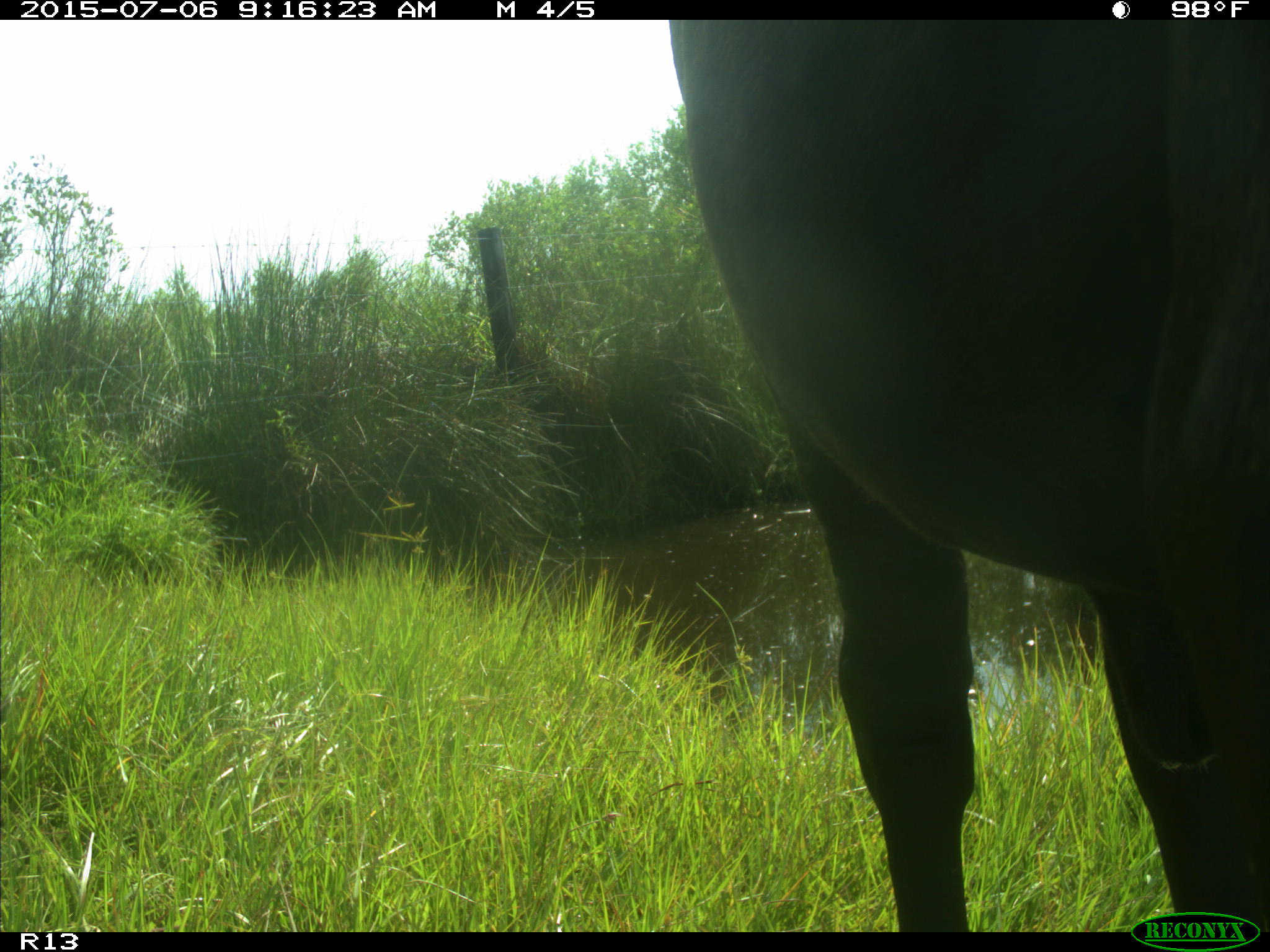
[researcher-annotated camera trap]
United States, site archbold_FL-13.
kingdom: Animalia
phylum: Chordata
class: Mammalia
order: Artiodactyla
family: Bovidae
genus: Bos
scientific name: Bos taurus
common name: domestic cow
Bos taurus (domestic cow).